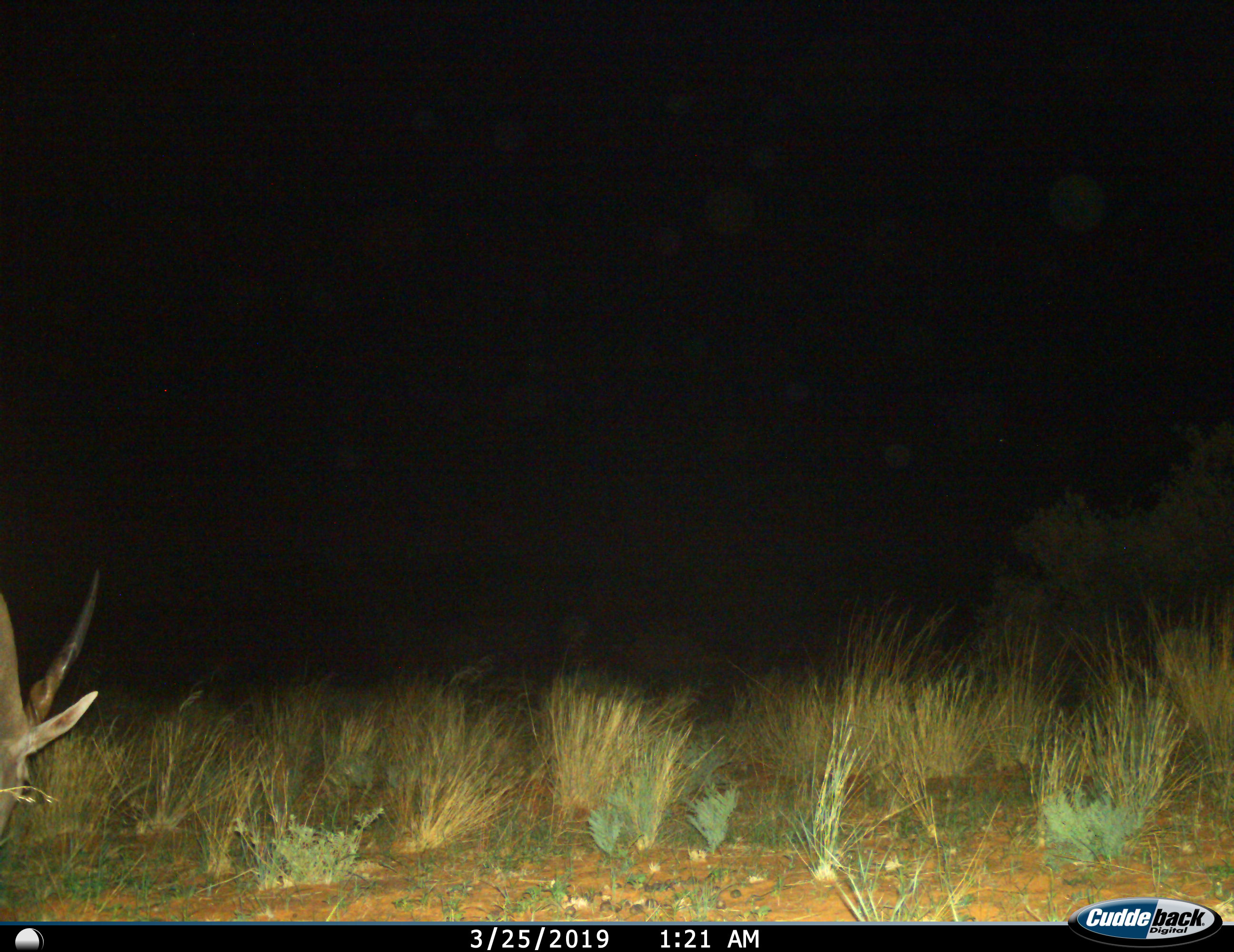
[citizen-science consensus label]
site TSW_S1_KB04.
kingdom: Animalia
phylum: Chordata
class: Mammalia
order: Artiodactyla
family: Bovidae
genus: Tragelaphus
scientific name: Tragelaphus oryx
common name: eland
Eland (Tragelaphus oryx), count 1. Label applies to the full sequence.